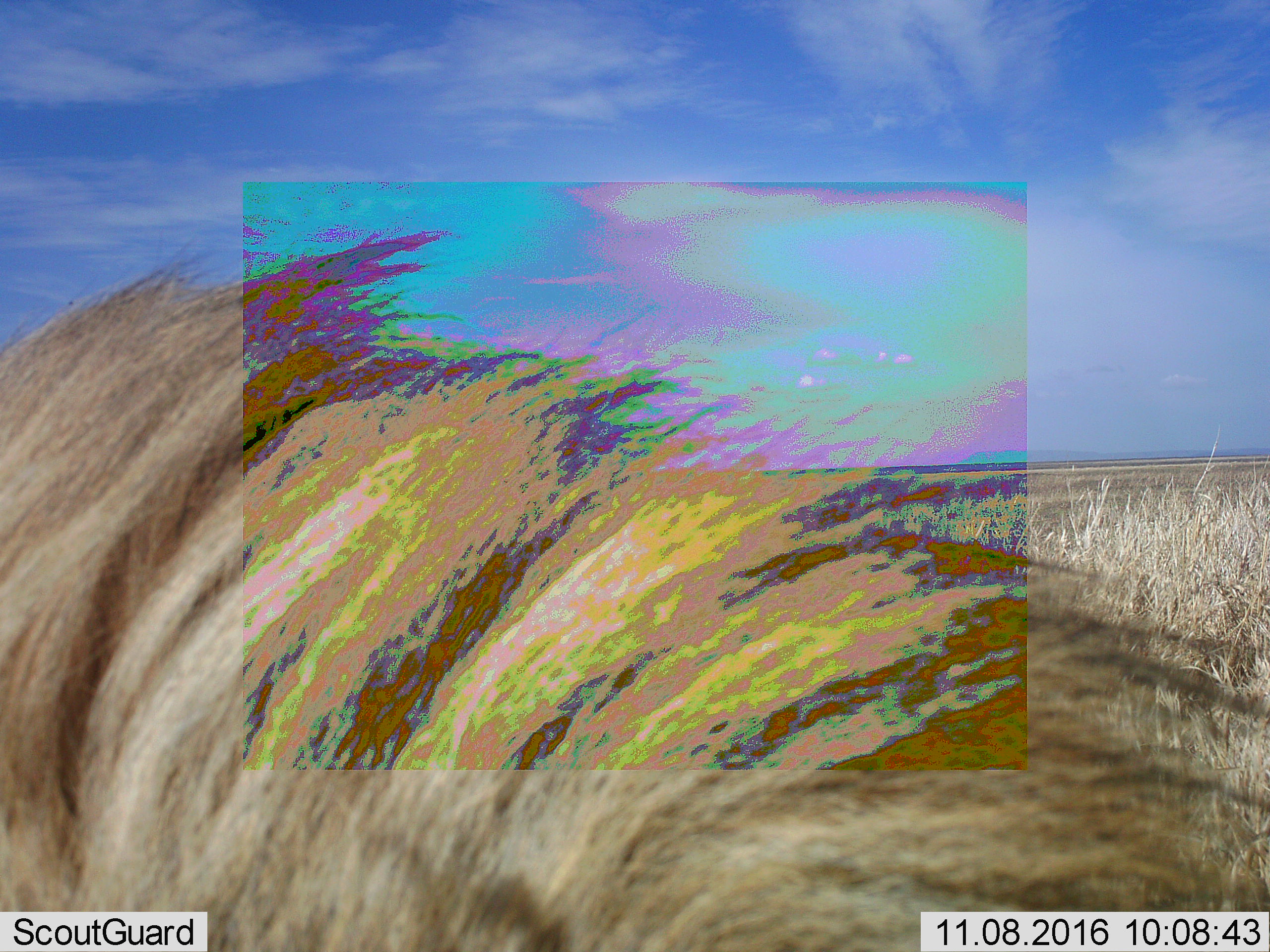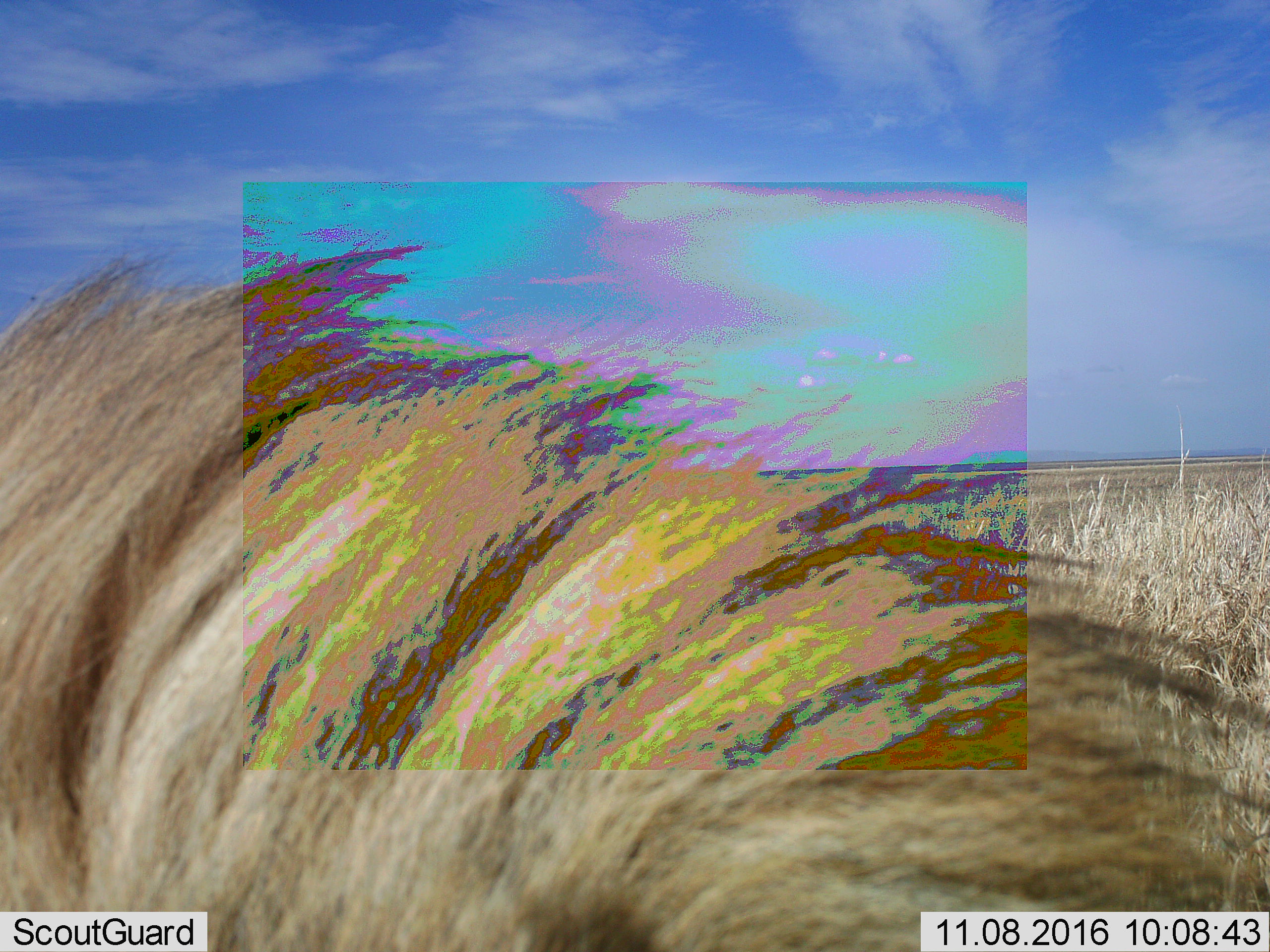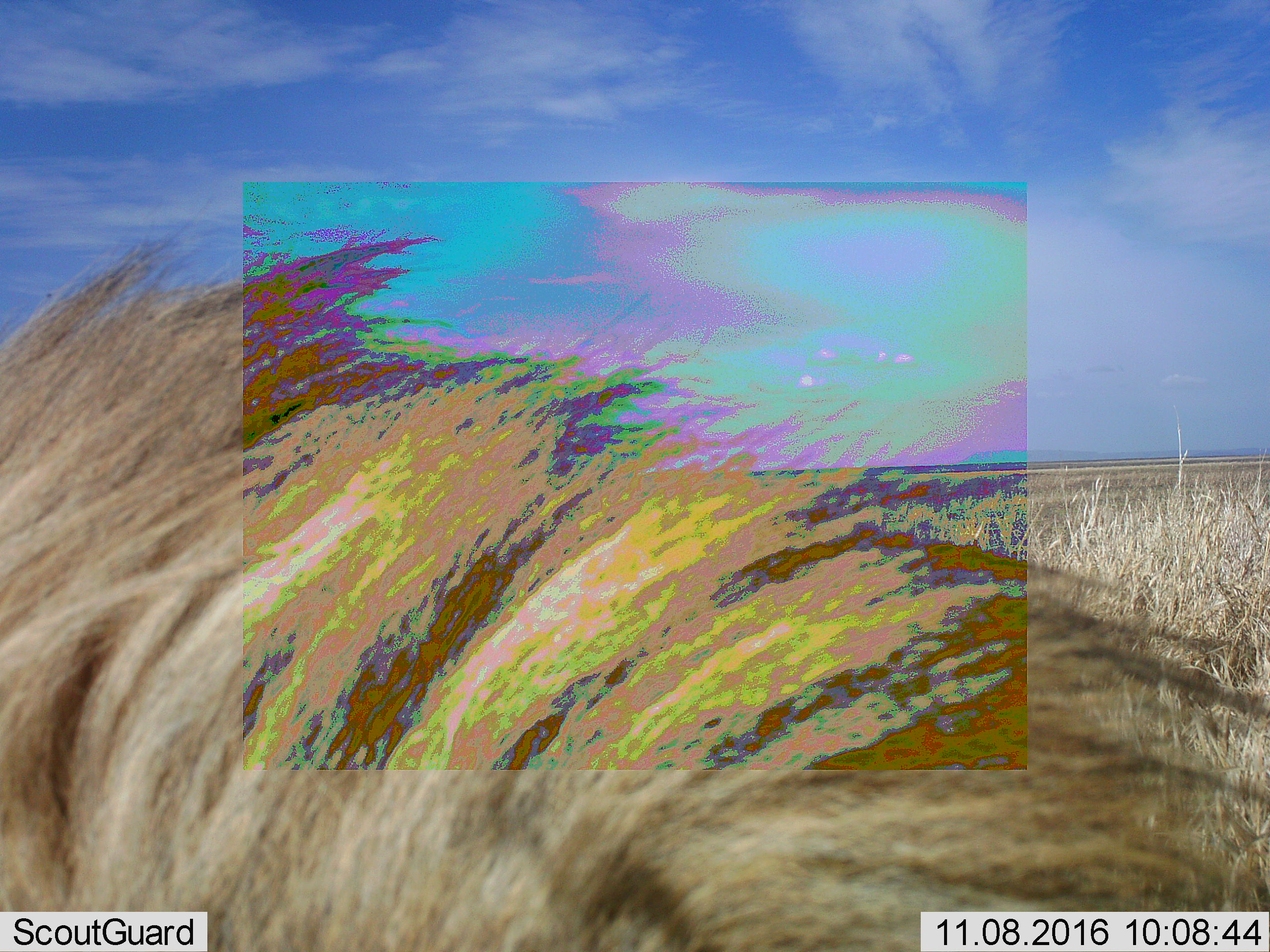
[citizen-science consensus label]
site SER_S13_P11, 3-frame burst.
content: unidentified animal